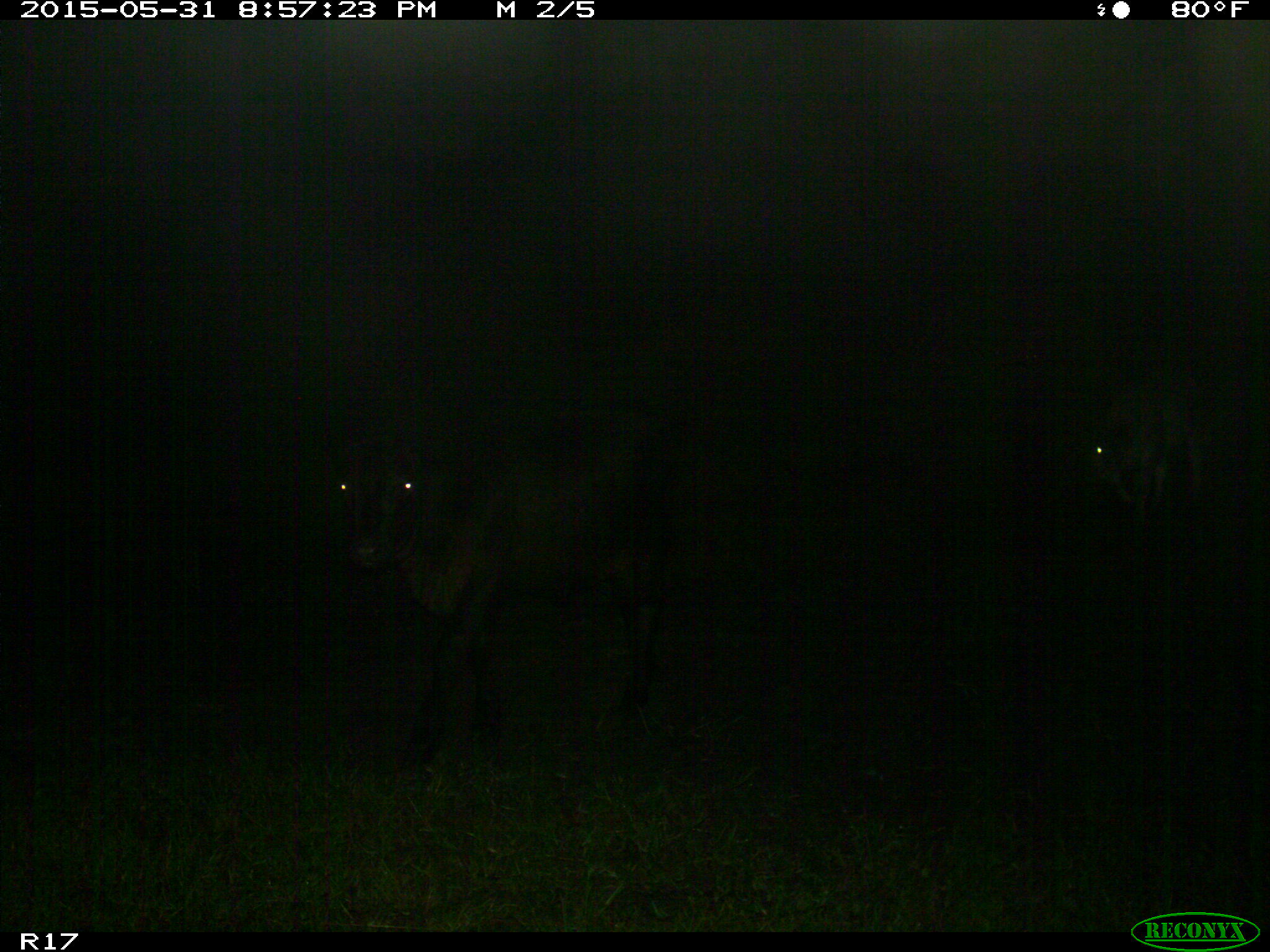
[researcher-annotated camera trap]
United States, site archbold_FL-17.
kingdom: Animalia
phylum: Chordata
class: Mammalia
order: Artiodactyla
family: Bovidae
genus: Bos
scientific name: Bos taurus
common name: domestic cow